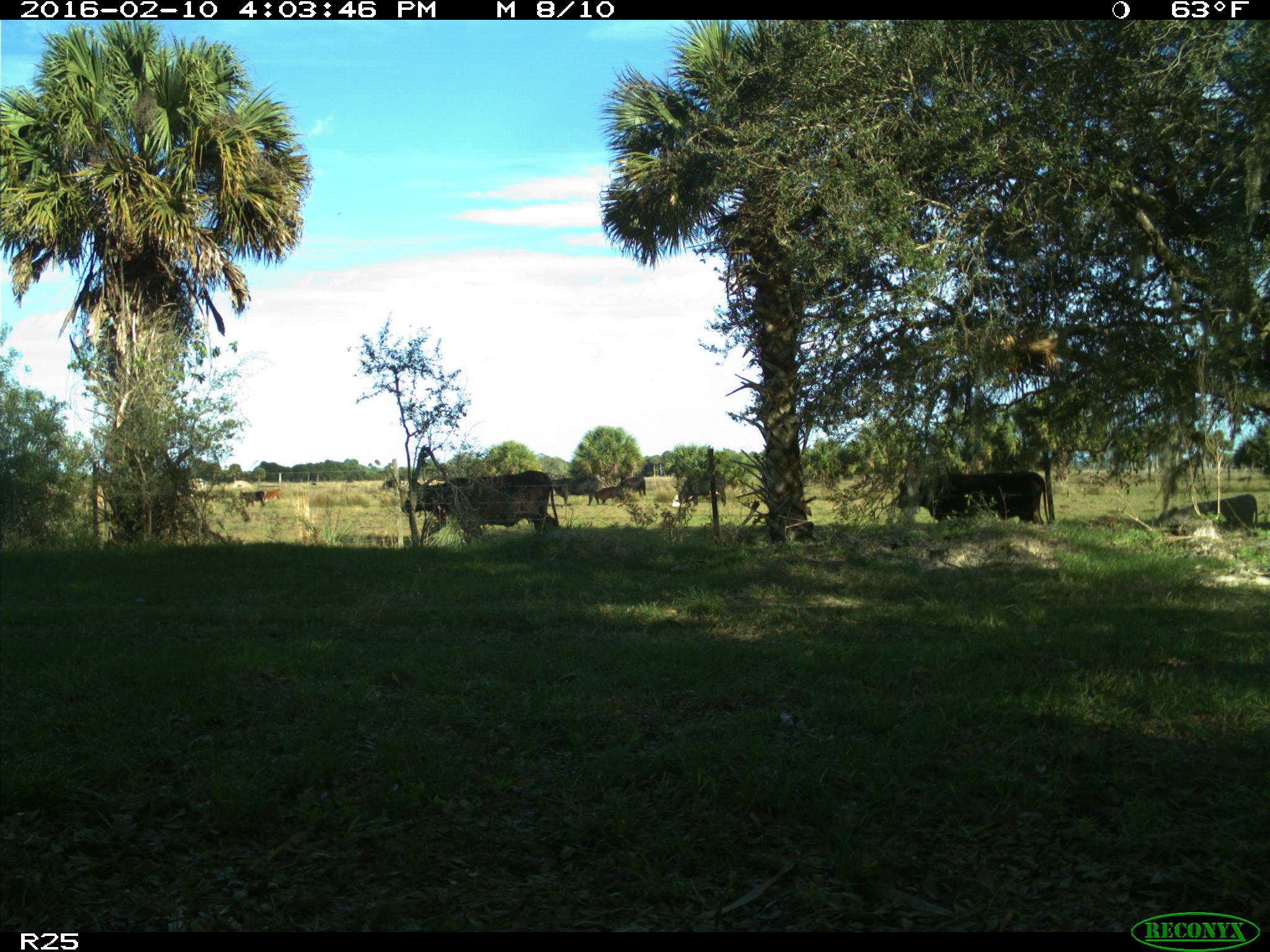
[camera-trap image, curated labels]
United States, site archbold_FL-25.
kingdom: Animalia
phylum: Chordata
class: Mammalia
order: Artiodactyla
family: Bovidae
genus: Bos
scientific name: Bos taurus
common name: domestic cow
Bos taurus (domestic cow).